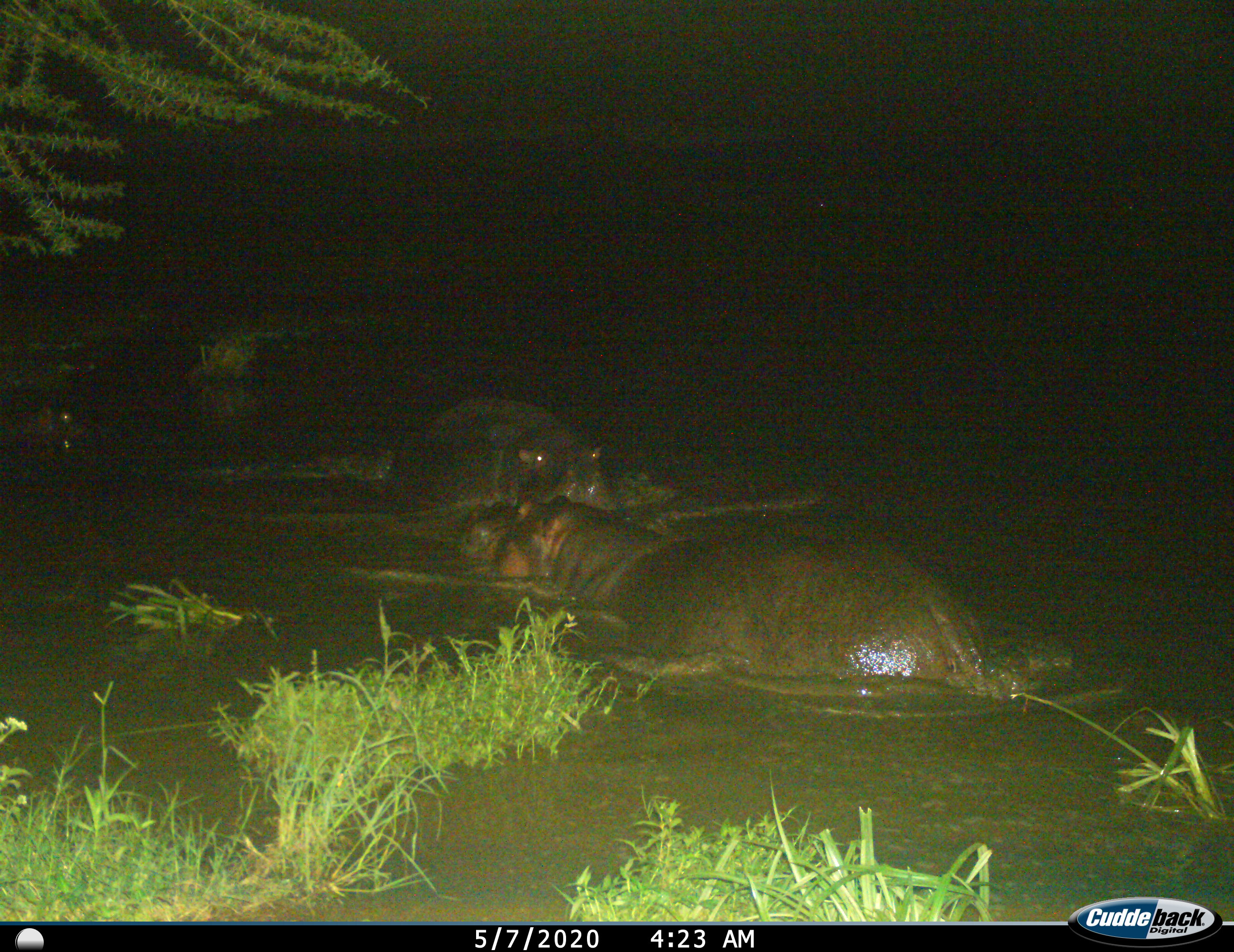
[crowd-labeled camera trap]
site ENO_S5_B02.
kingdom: Animalia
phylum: Chordata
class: Mammalia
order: Artiodactyla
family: Hippopotamidae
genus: Hippopotamus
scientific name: Hippopotamus amphibius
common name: hippopotamus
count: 3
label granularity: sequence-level